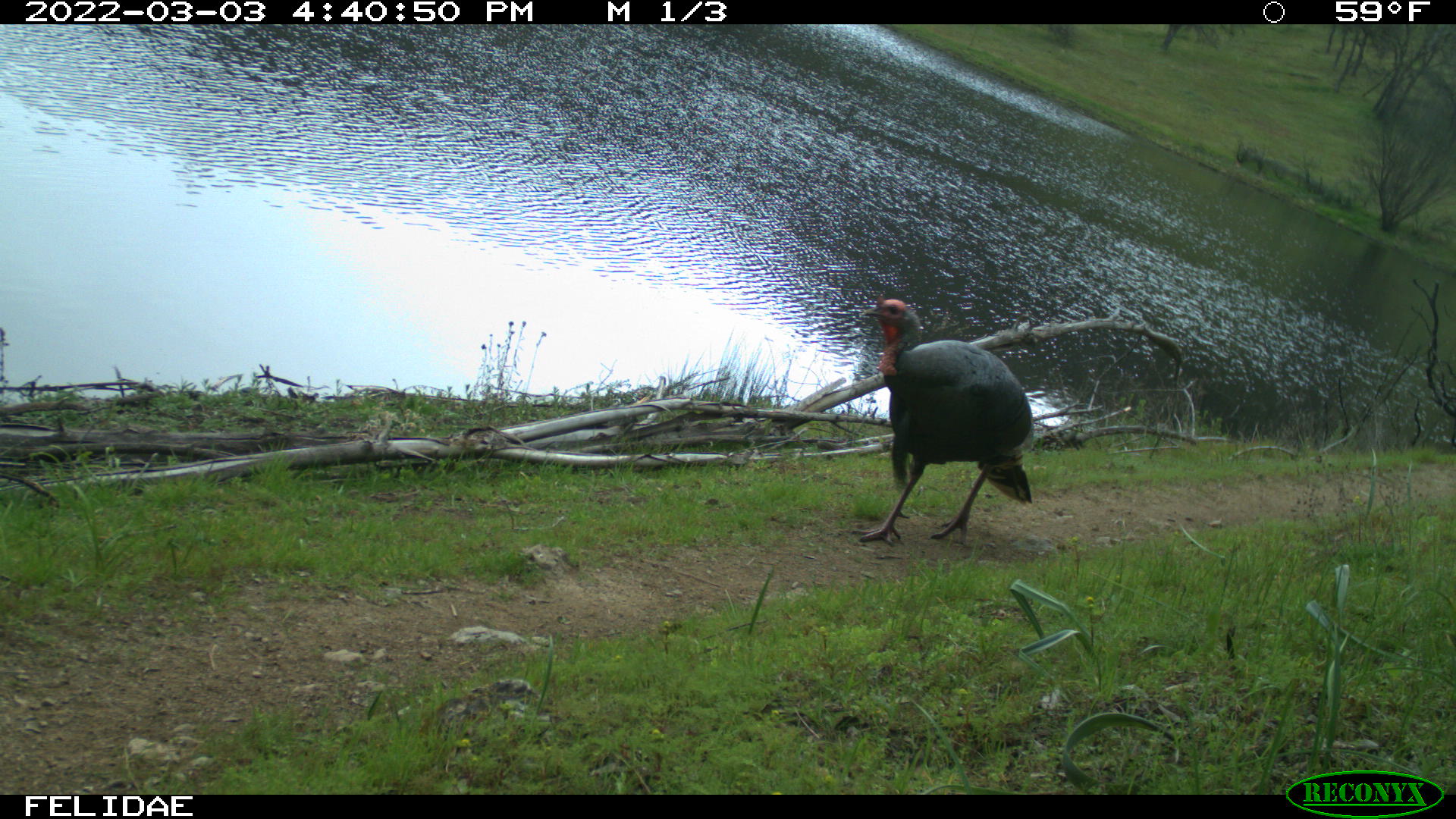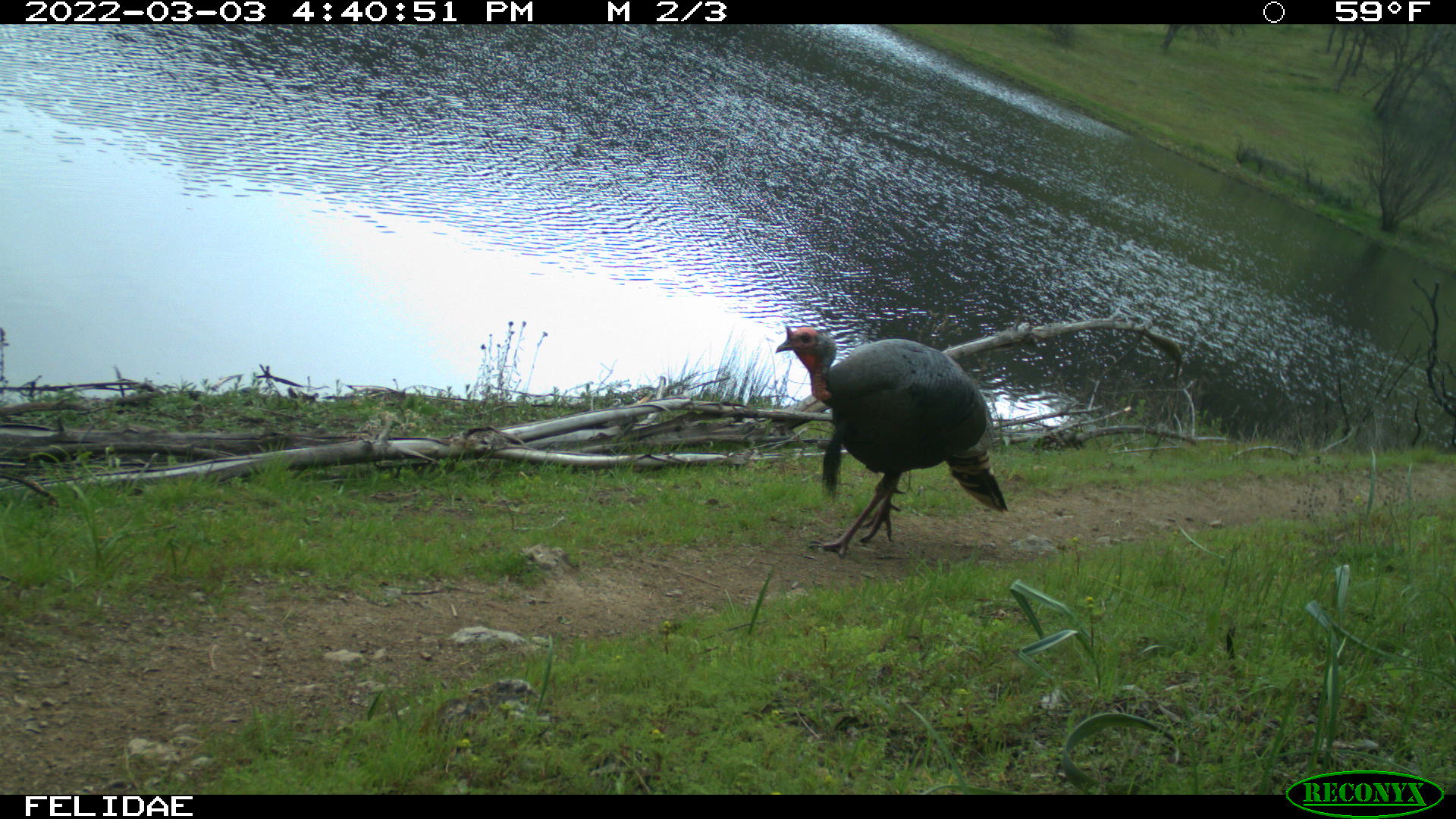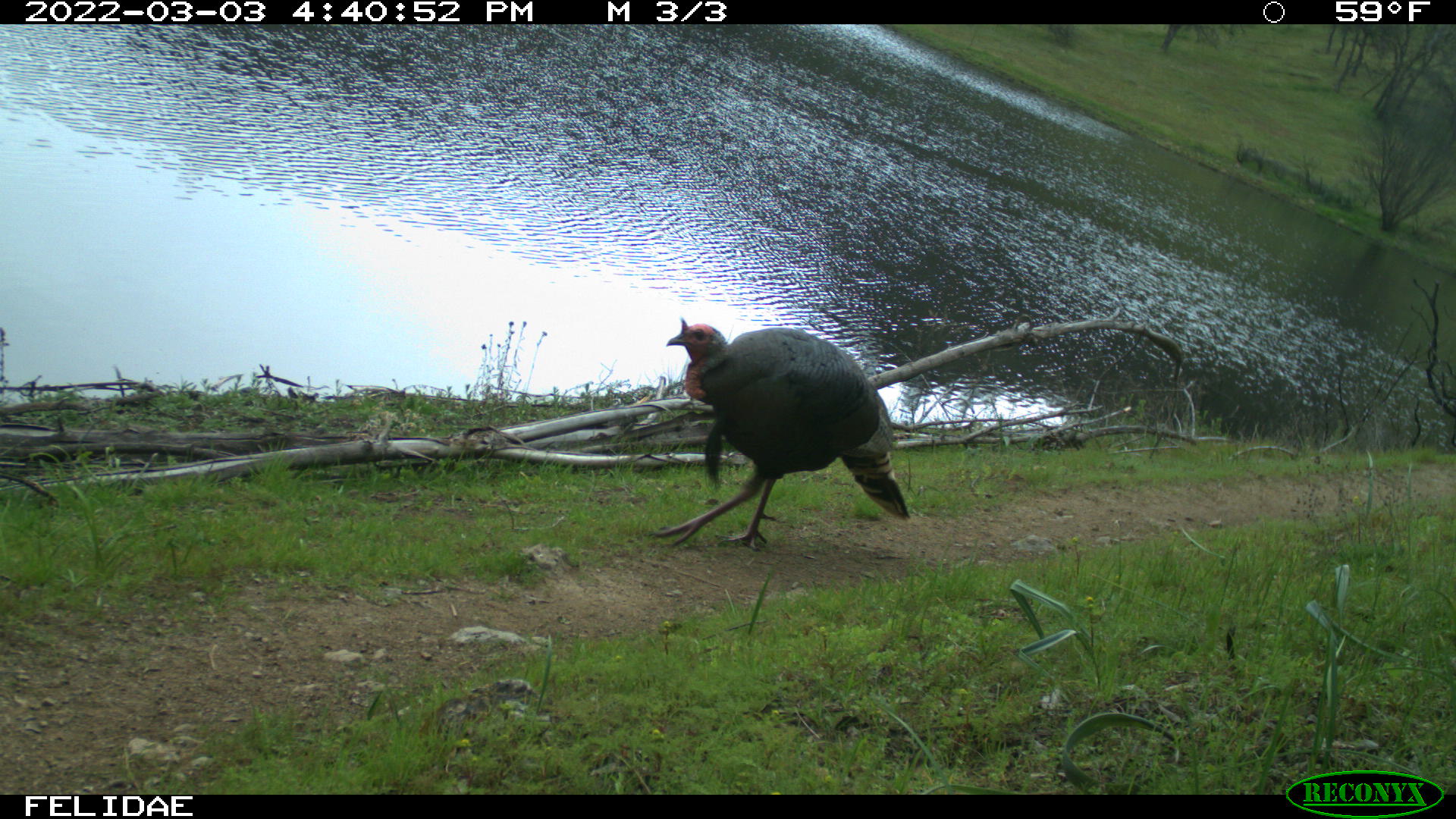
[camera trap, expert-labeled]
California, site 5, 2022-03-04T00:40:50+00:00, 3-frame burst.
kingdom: Animalia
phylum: Chordata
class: Aves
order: Galliformes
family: Phasianidae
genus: Meleagris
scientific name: Meleagris gallopavo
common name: turkey